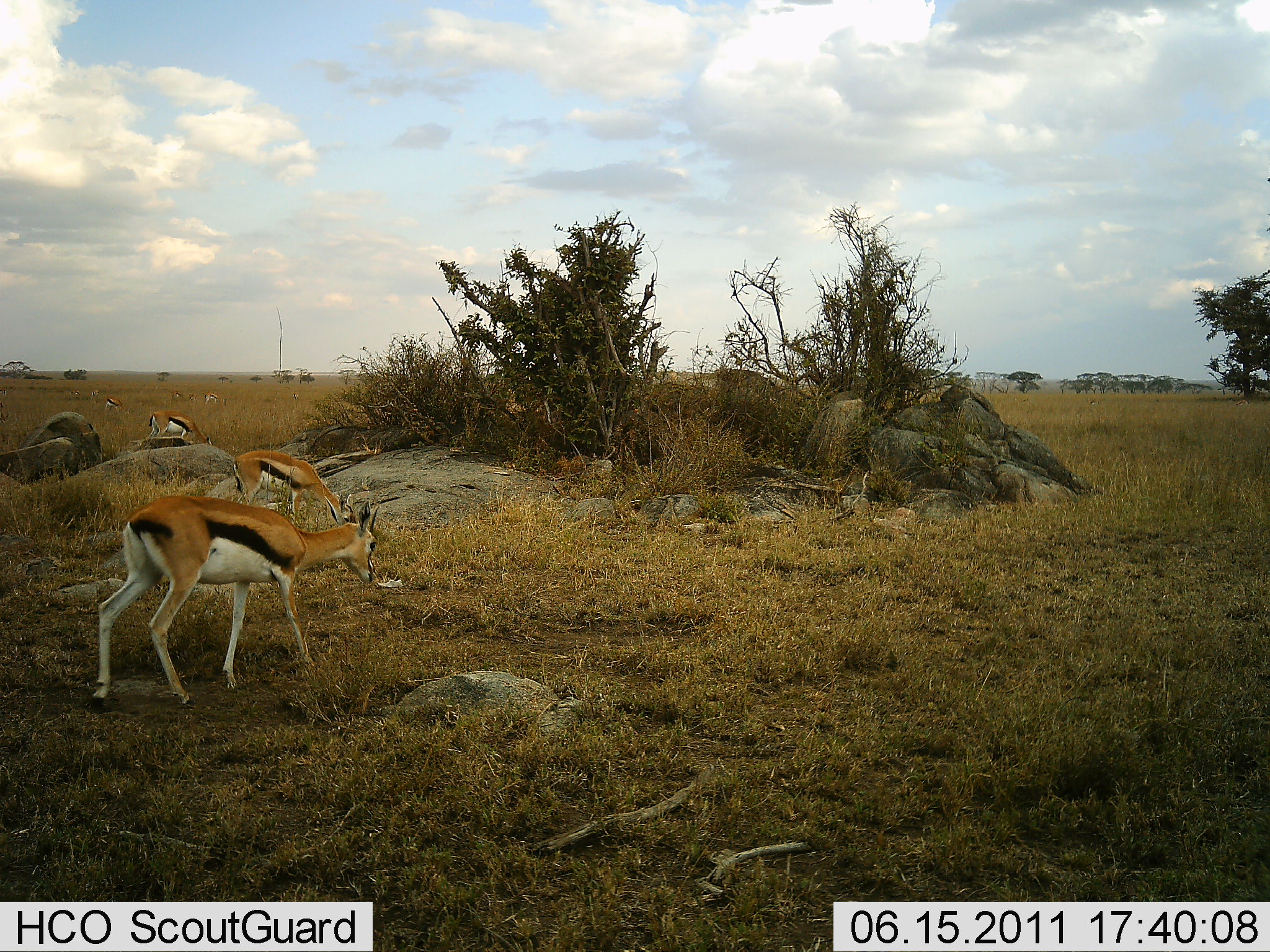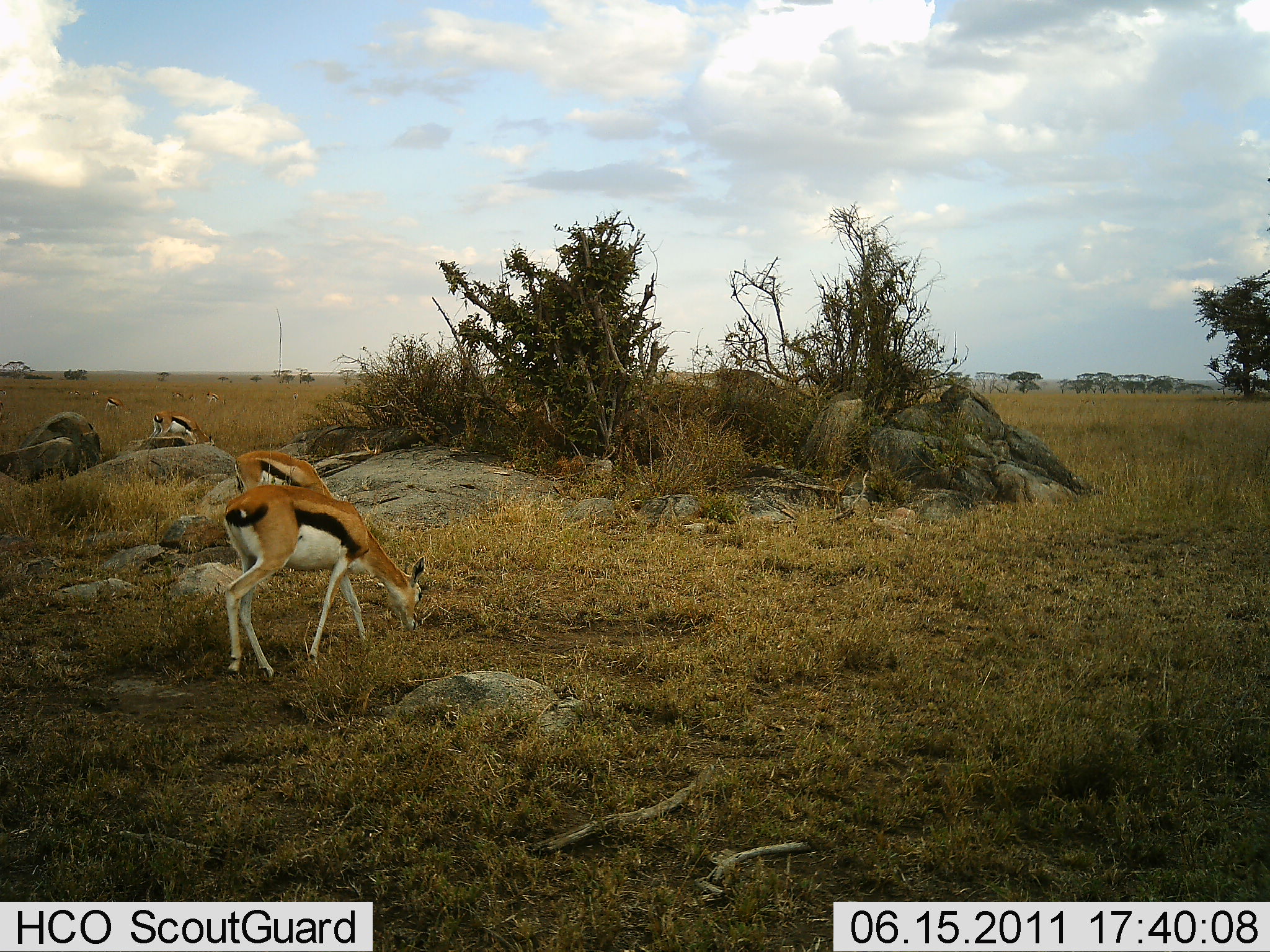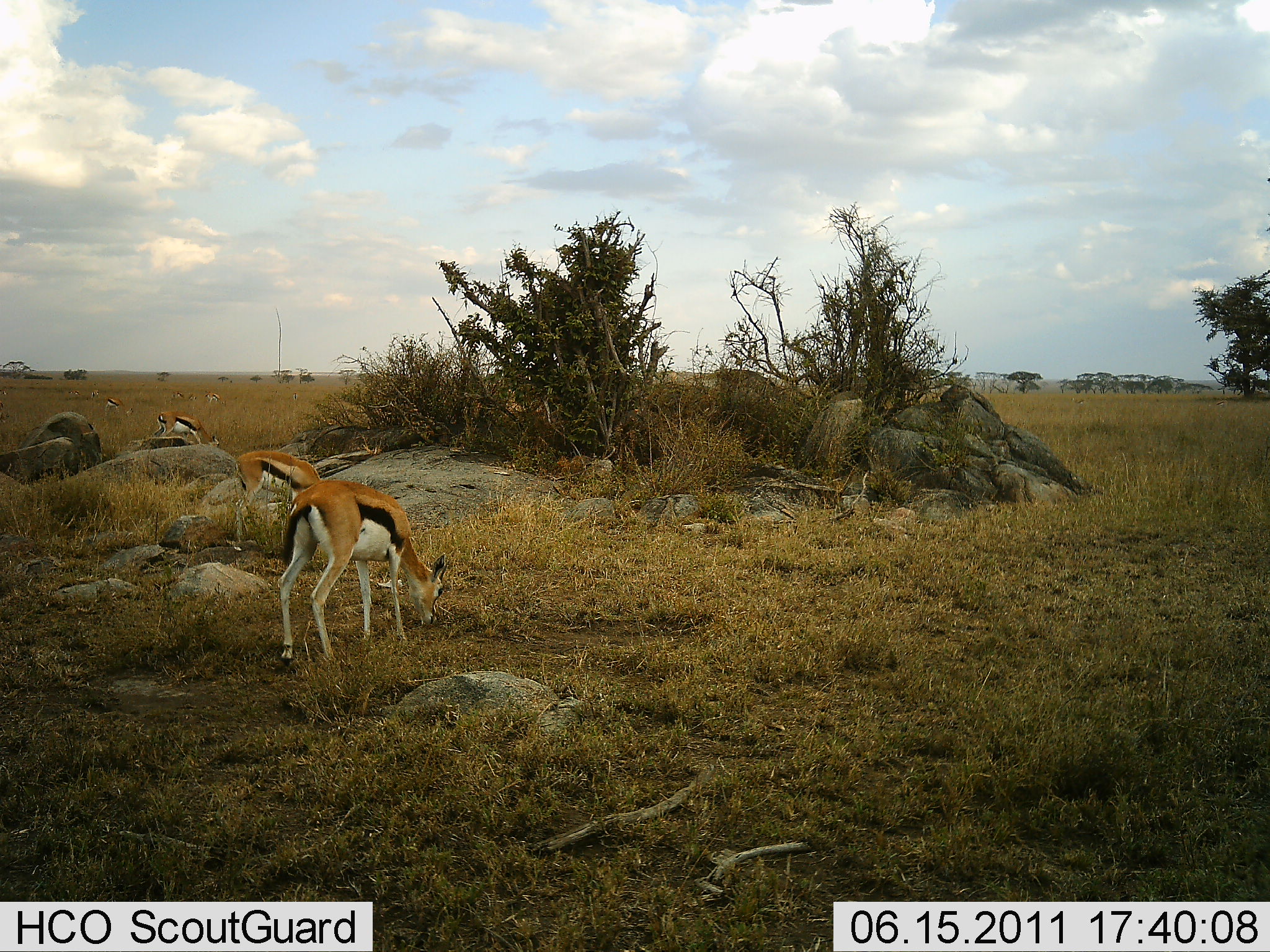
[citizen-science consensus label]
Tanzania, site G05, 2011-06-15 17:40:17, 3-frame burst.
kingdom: Animalia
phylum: Chordata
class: Mammalia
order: Artiodactyla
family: Bovidae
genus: Eudorcas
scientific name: Eudorcas thomsonii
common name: thomson's gazelle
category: gazellethomsons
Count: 4.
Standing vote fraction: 9%.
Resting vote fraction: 0%.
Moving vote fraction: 0%.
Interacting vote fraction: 0%.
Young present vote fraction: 0%.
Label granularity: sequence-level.